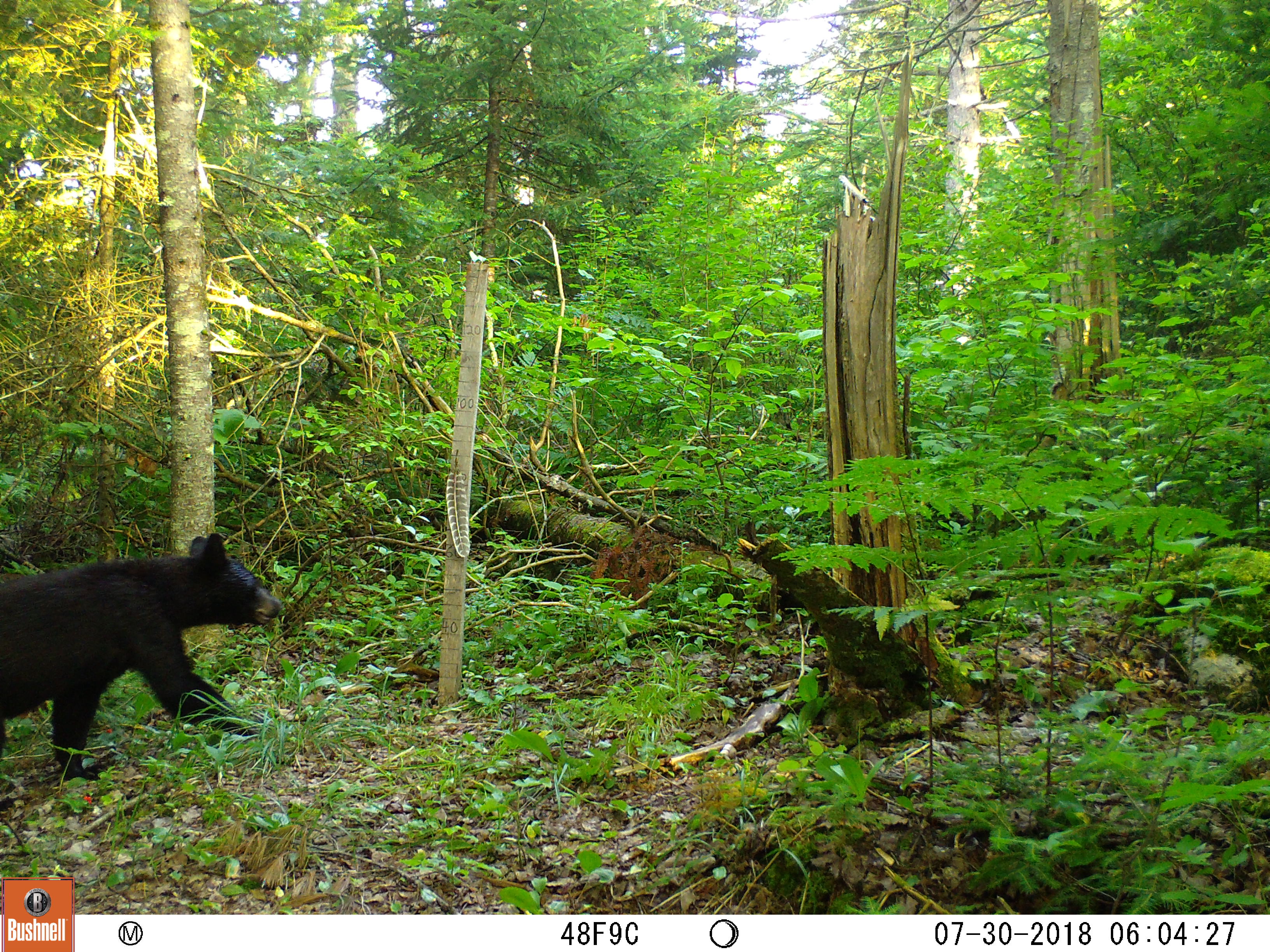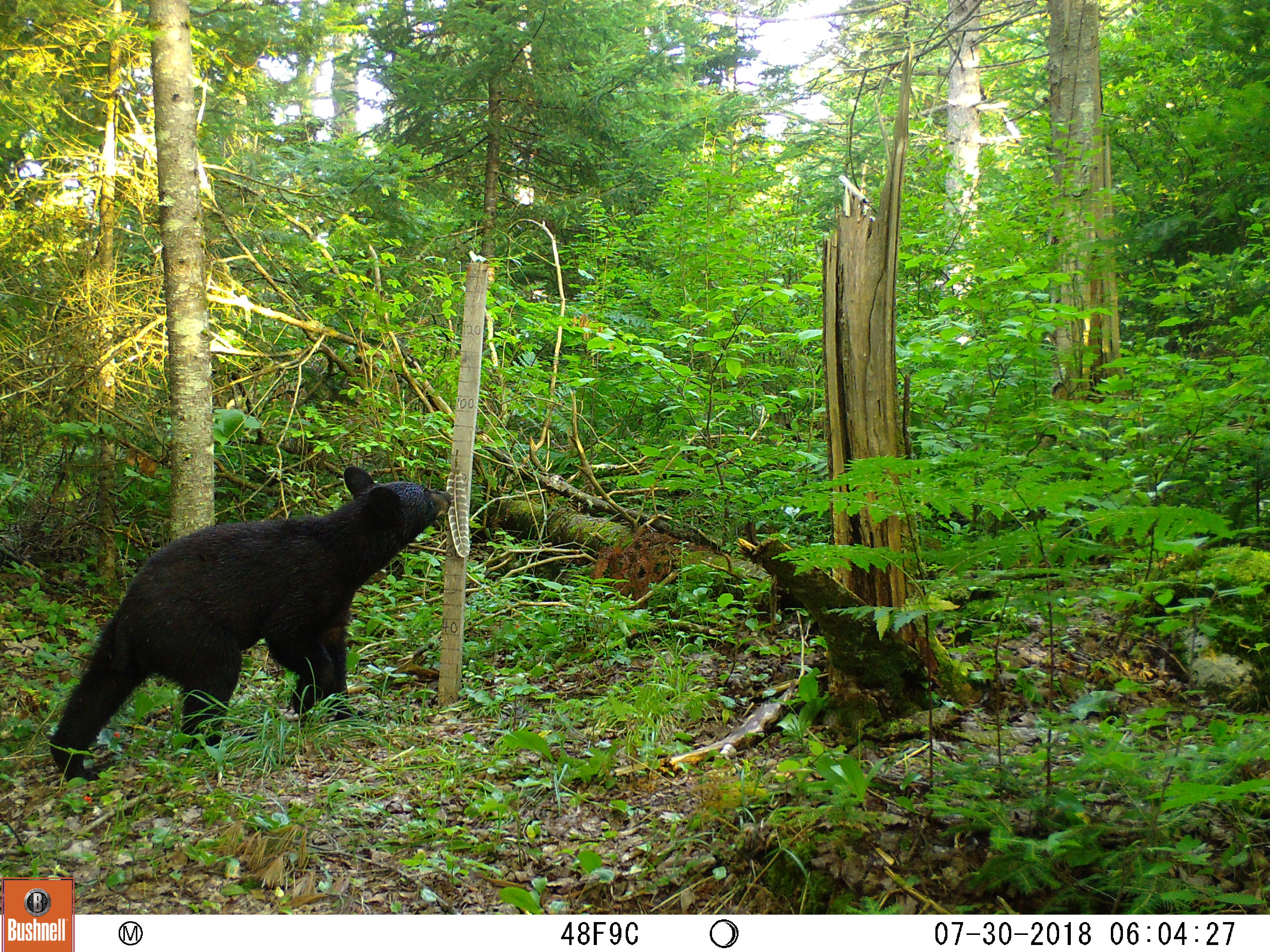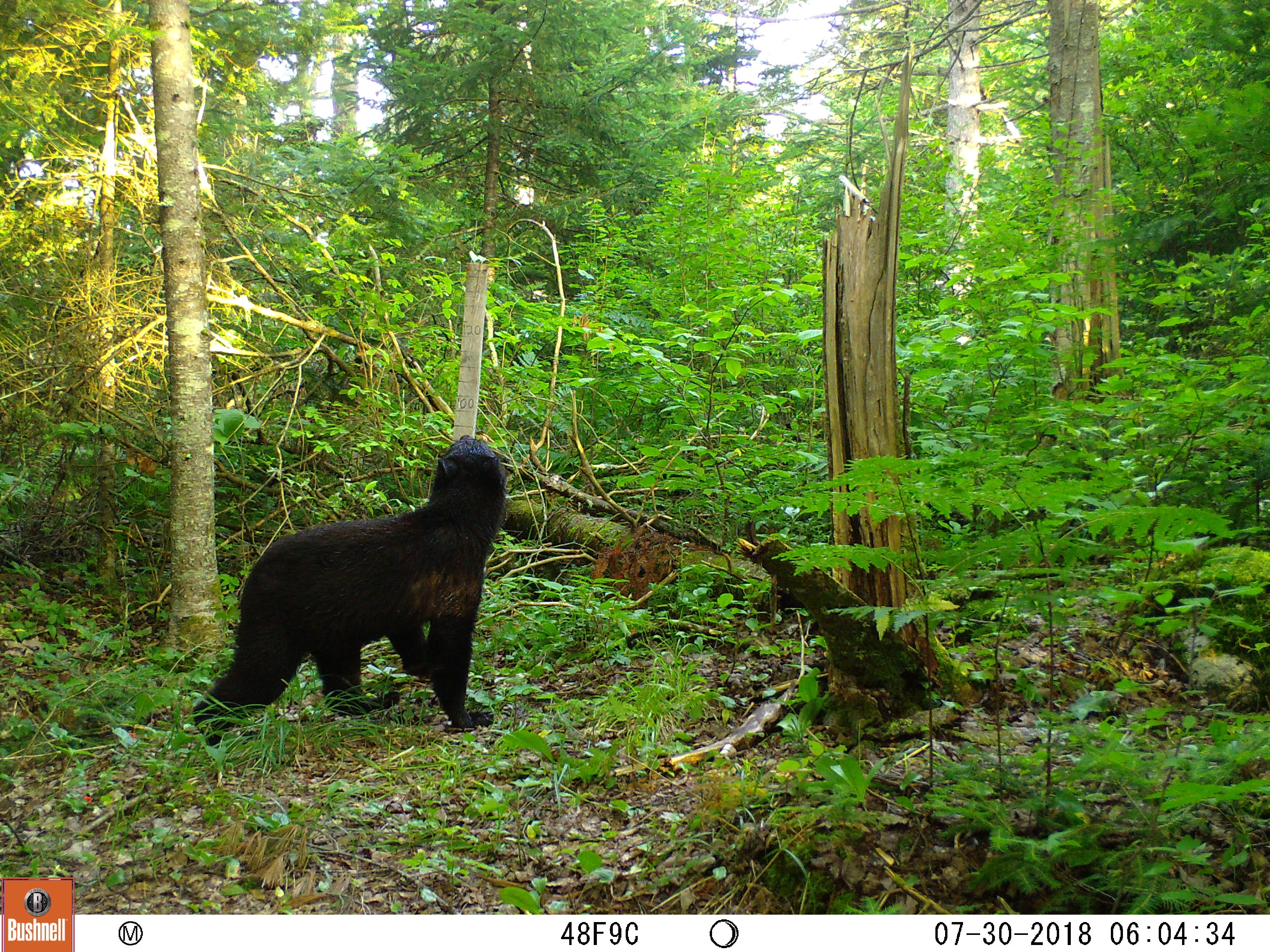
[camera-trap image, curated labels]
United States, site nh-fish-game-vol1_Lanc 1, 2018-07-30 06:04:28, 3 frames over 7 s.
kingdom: Animalia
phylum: Chordata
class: Mammalia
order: Carnivora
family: Ursidae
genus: Ursus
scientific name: Ursus americanus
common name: black bear